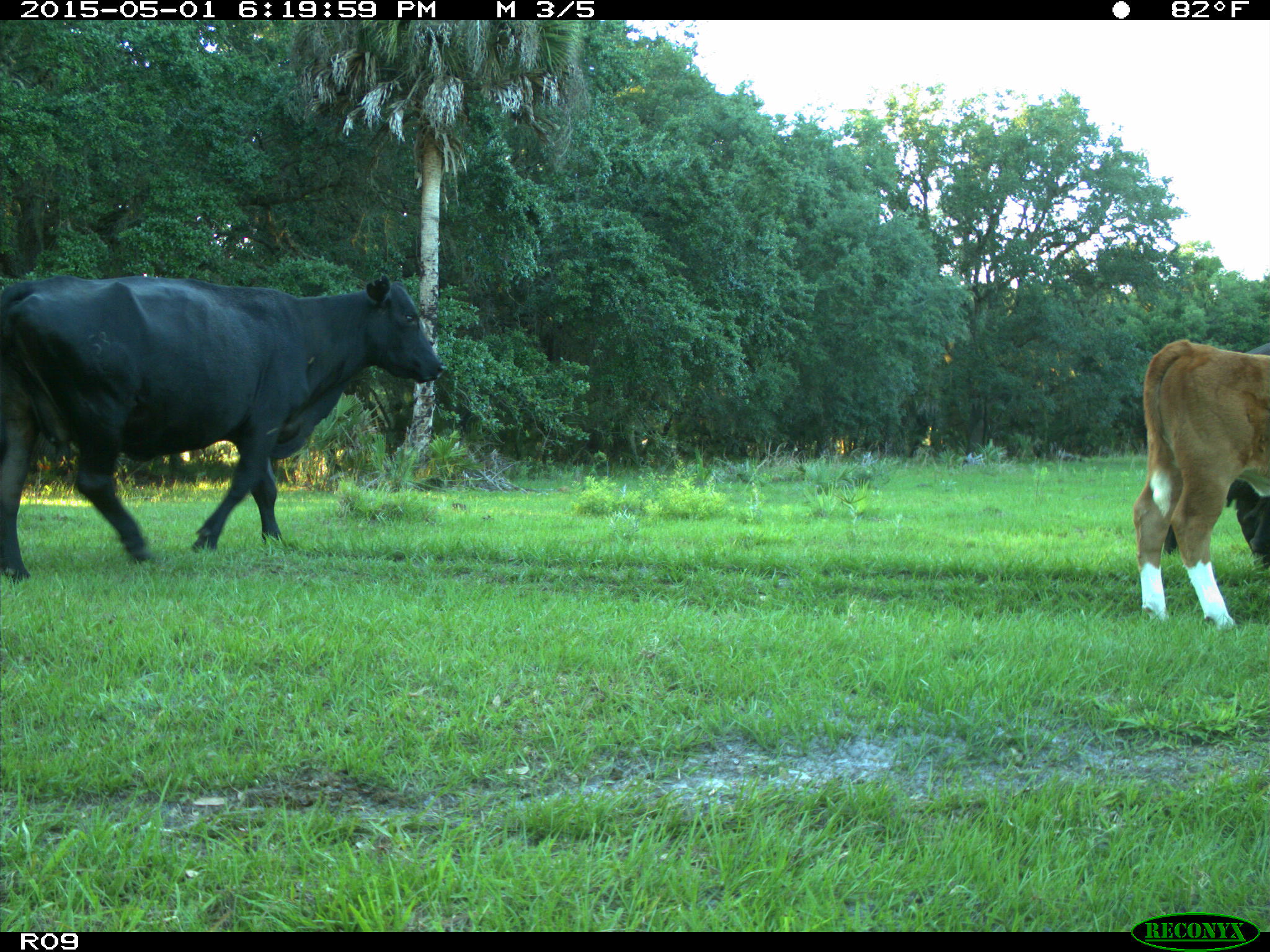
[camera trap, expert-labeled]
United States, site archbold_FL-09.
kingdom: Animalia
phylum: Chordata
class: Mammalia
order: Artiodactyla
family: Bovidae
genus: Bos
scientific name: Bos taurus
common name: domestic cow